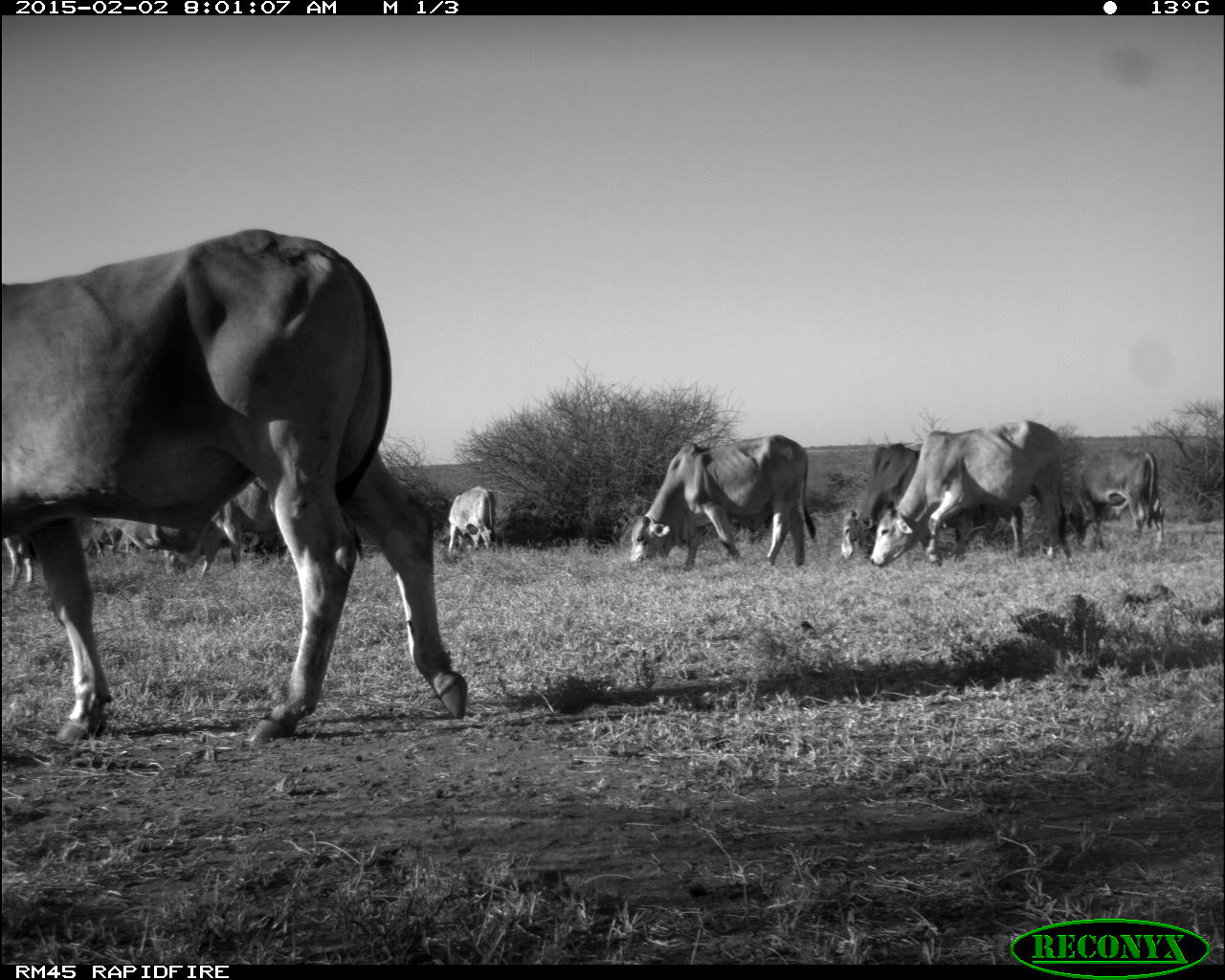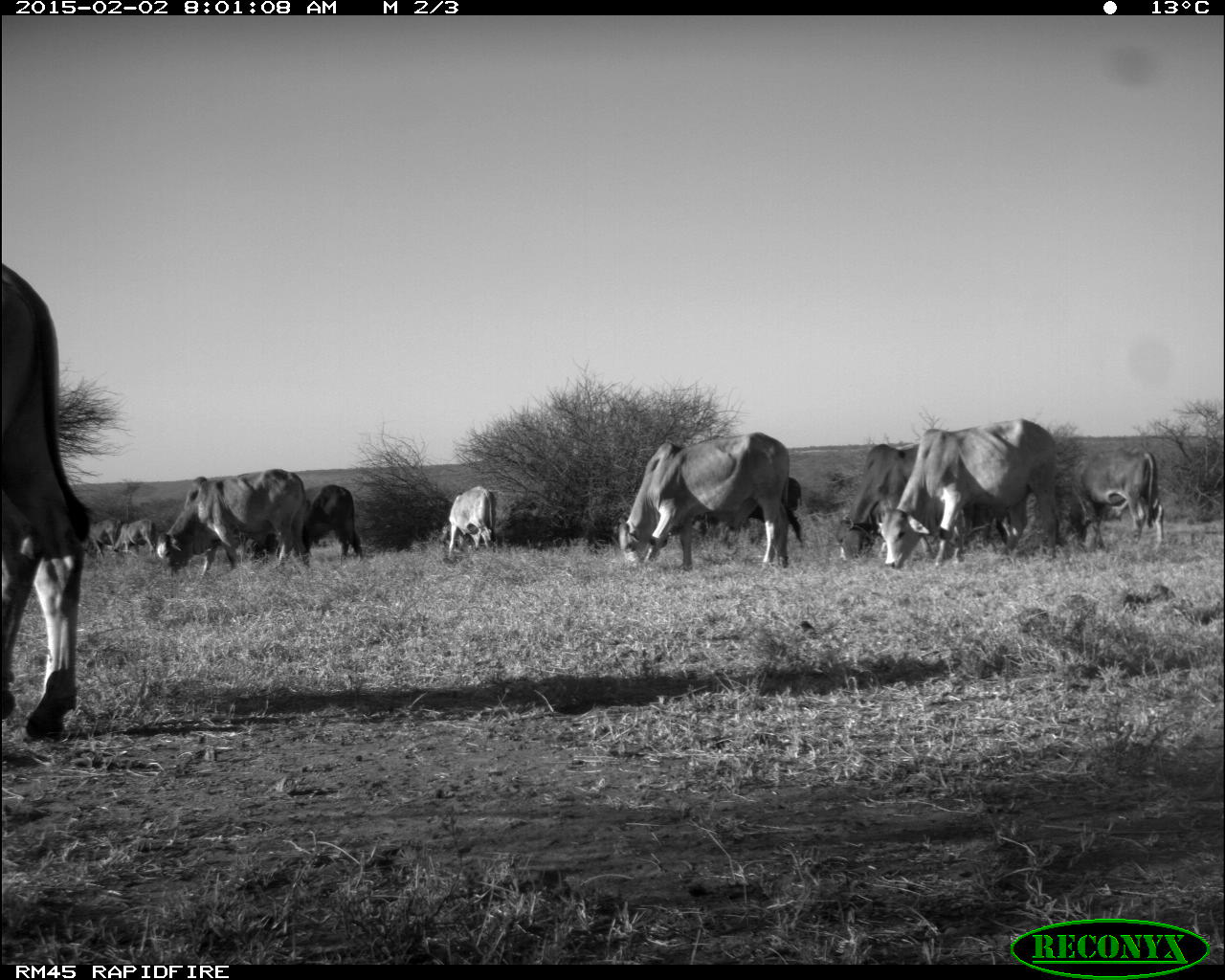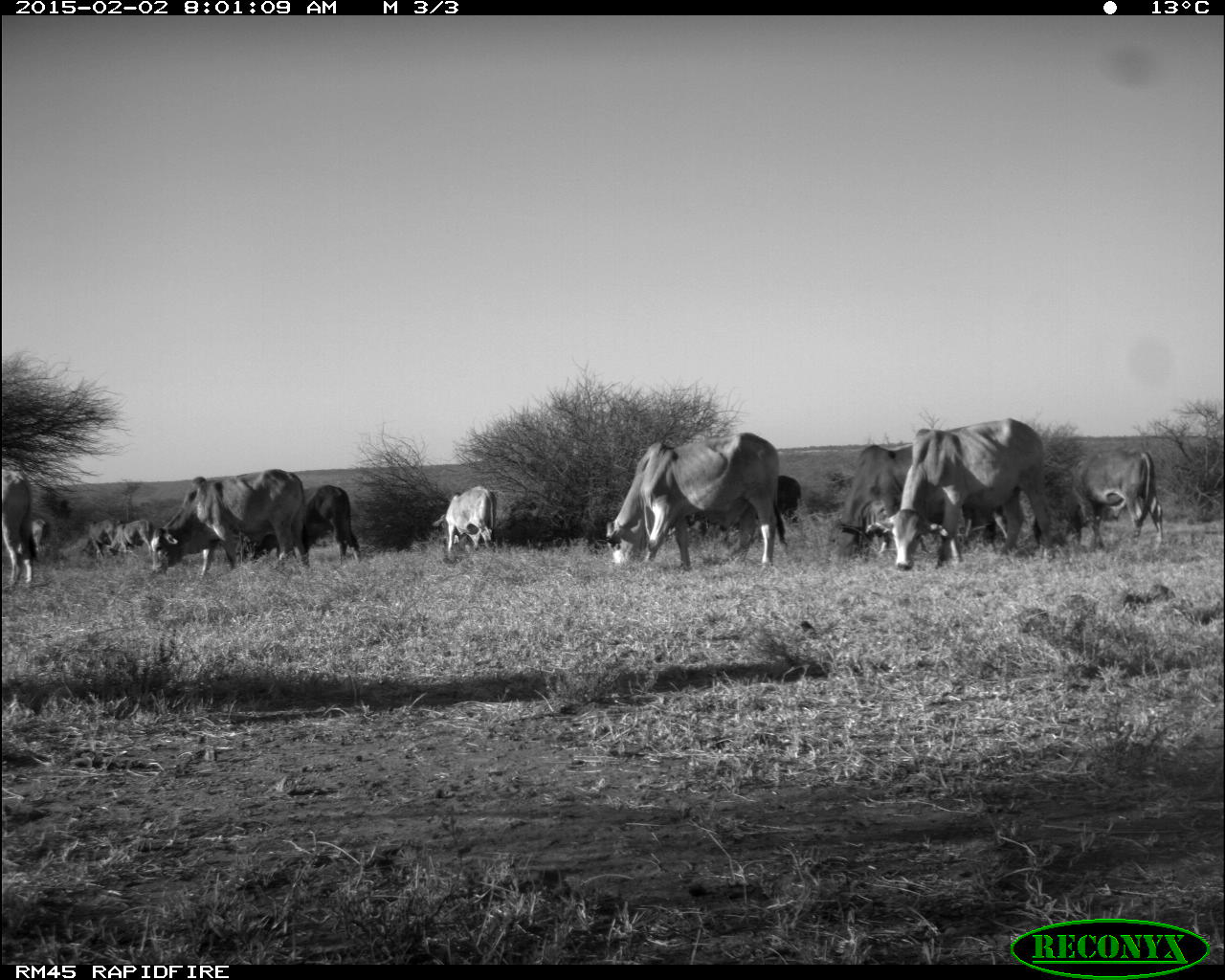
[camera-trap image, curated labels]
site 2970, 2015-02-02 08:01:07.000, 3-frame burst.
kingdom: Animalia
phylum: Chordata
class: Mammalia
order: Artiodactyla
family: Bovidae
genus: Bos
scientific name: Bos taurus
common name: domestic cattle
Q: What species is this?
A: Bos taurus (domestic cattle).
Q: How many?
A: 17.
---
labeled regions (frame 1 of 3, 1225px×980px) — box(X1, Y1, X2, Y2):
bos taurus: box(0, 228, 470, 742); box(870, 419, 1072, 566); box(628, 435, 815, 570); box(840, 444, 981, 565); box(164, 471, 288, 585); box(1065, 451, 1160, 548); box(447, 486, 496, 555); box(4, 530, 38, 586); box(88, 519, 123, 557)